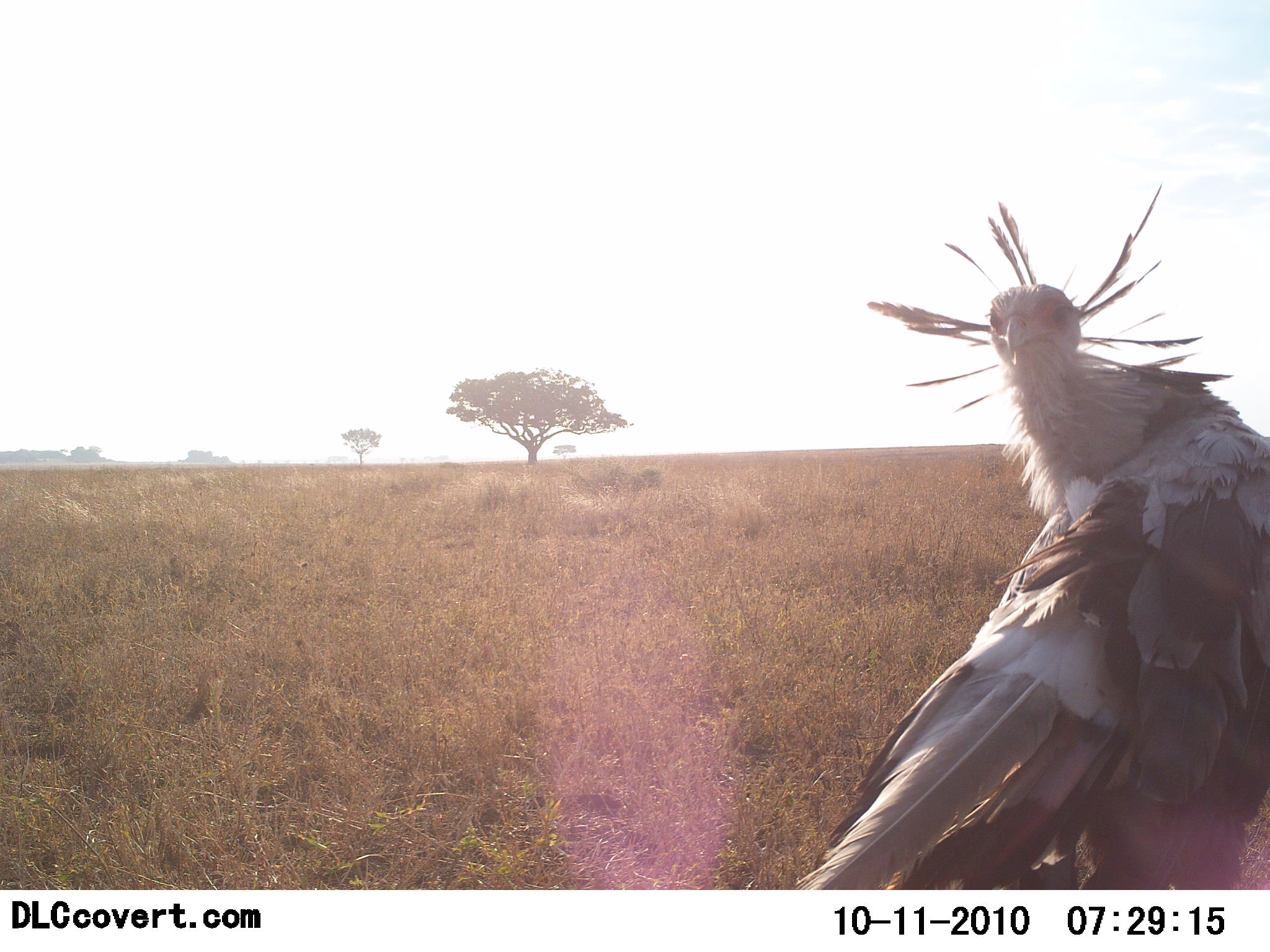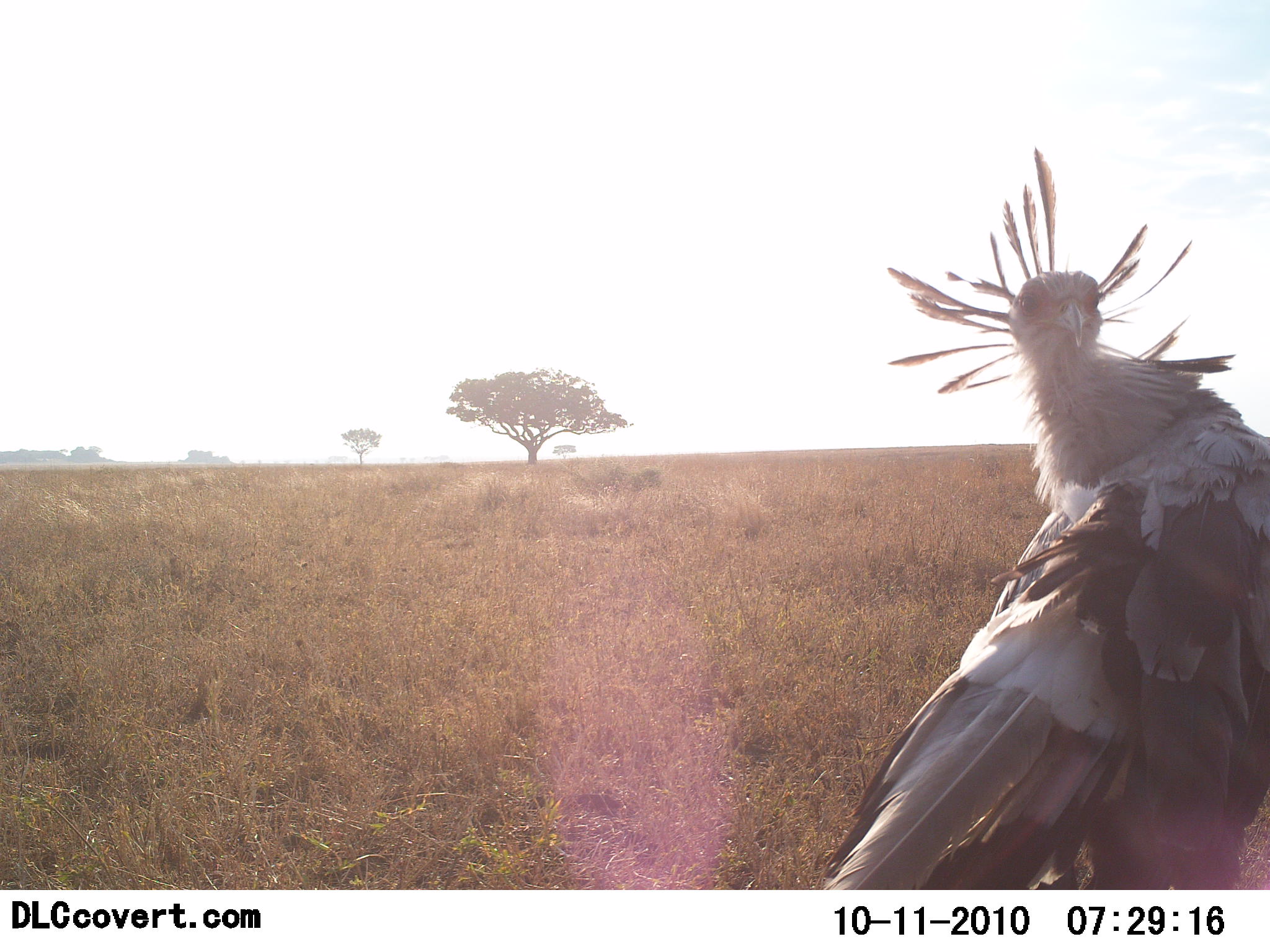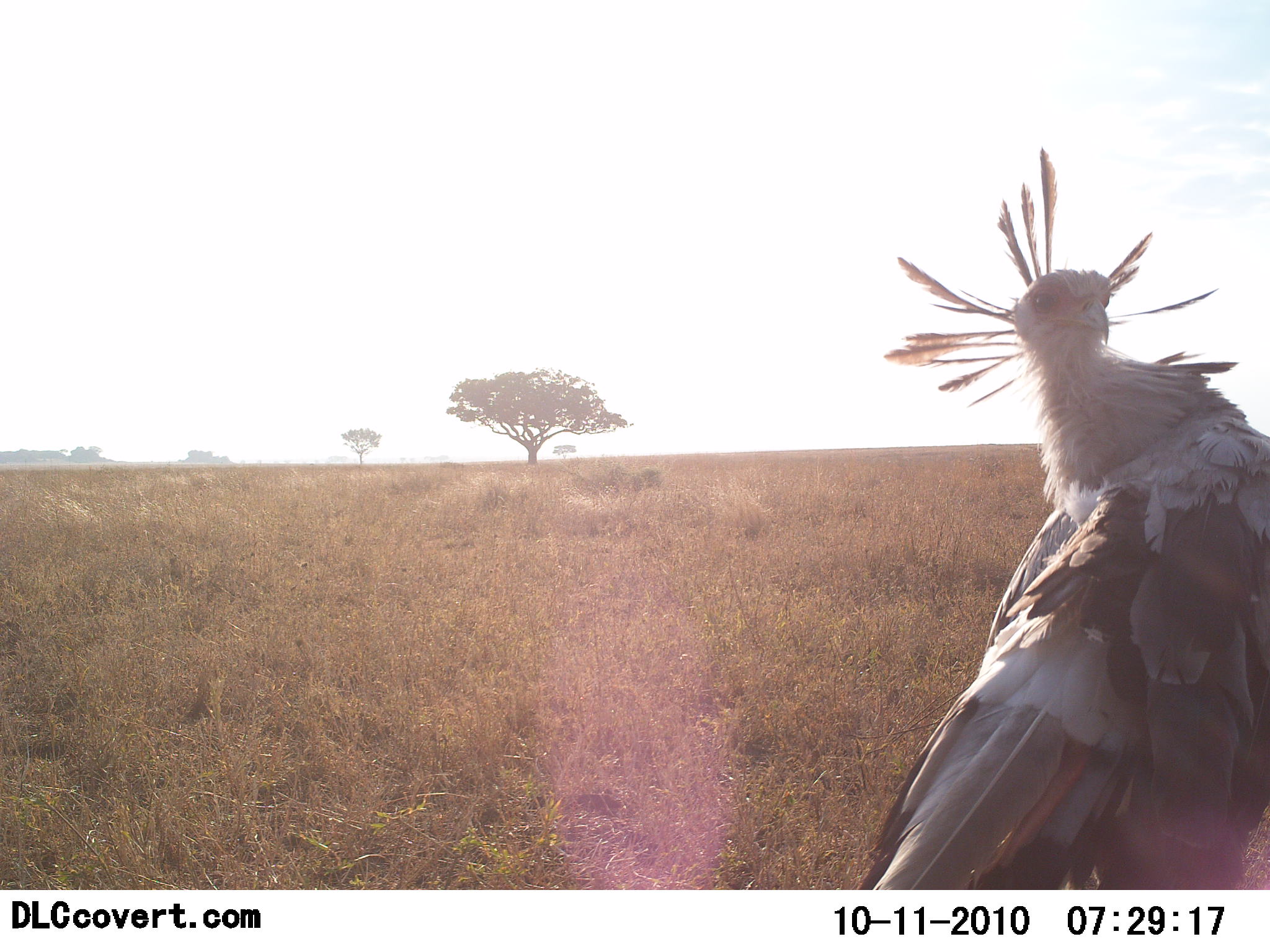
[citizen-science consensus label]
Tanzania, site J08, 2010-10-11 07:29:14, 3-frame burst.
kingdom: Animalia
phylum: Chordata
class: Aves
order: Accipitriformes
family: Sagittariidae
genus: Sagittarius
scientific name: Sagittarius serpentarius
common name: secretary bird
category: secretarybird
Secretarybird (secretary bird) (Sagittarius serpentarius), count 1. Behavior (volunteer vote fractions): standing 88%, resting 12%, moving 6%, interacting 0%. Young present (vote fraction): 0%. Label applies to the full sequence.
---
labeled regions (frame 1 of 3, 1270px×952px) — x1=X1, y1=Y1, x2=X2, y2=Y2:
animal: x1=773, y1=177, x2=1270, y2=890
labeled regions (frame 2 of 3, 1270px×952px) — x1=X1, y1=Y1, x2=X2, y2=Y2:
animal: x1=818, y1=145, x2=1270, y2=890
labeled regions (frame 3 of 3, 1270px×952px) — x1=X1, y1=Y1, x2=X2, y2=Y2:
animal: x1=852, y1=146, x2=1270, y2=889